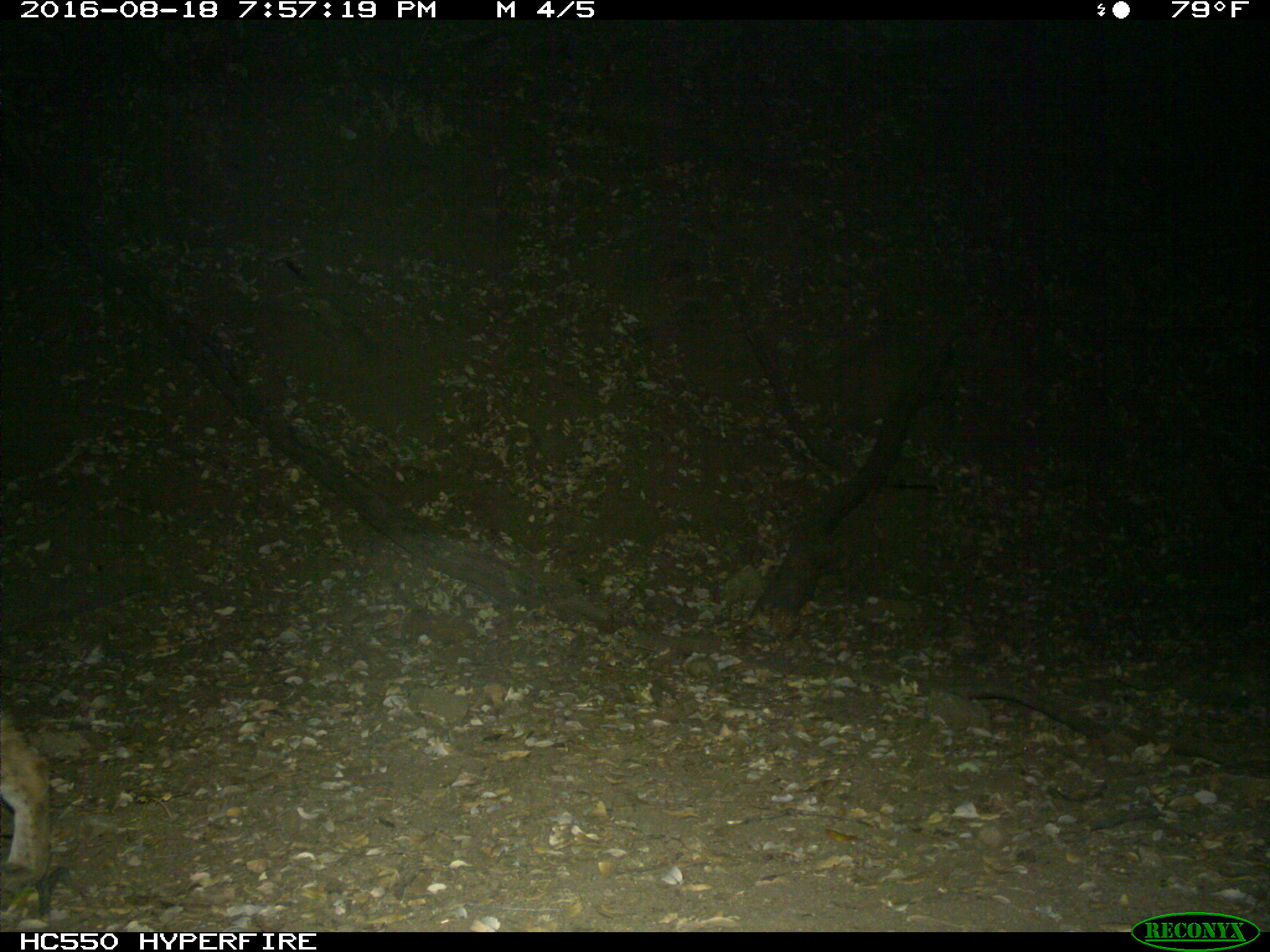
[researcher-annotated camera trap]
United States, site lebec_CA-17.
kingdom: Animalia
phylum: Chordata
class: Mammalia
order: Carnivora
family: Felidae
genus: Lynx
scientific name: Lynx rufus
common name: bobcat